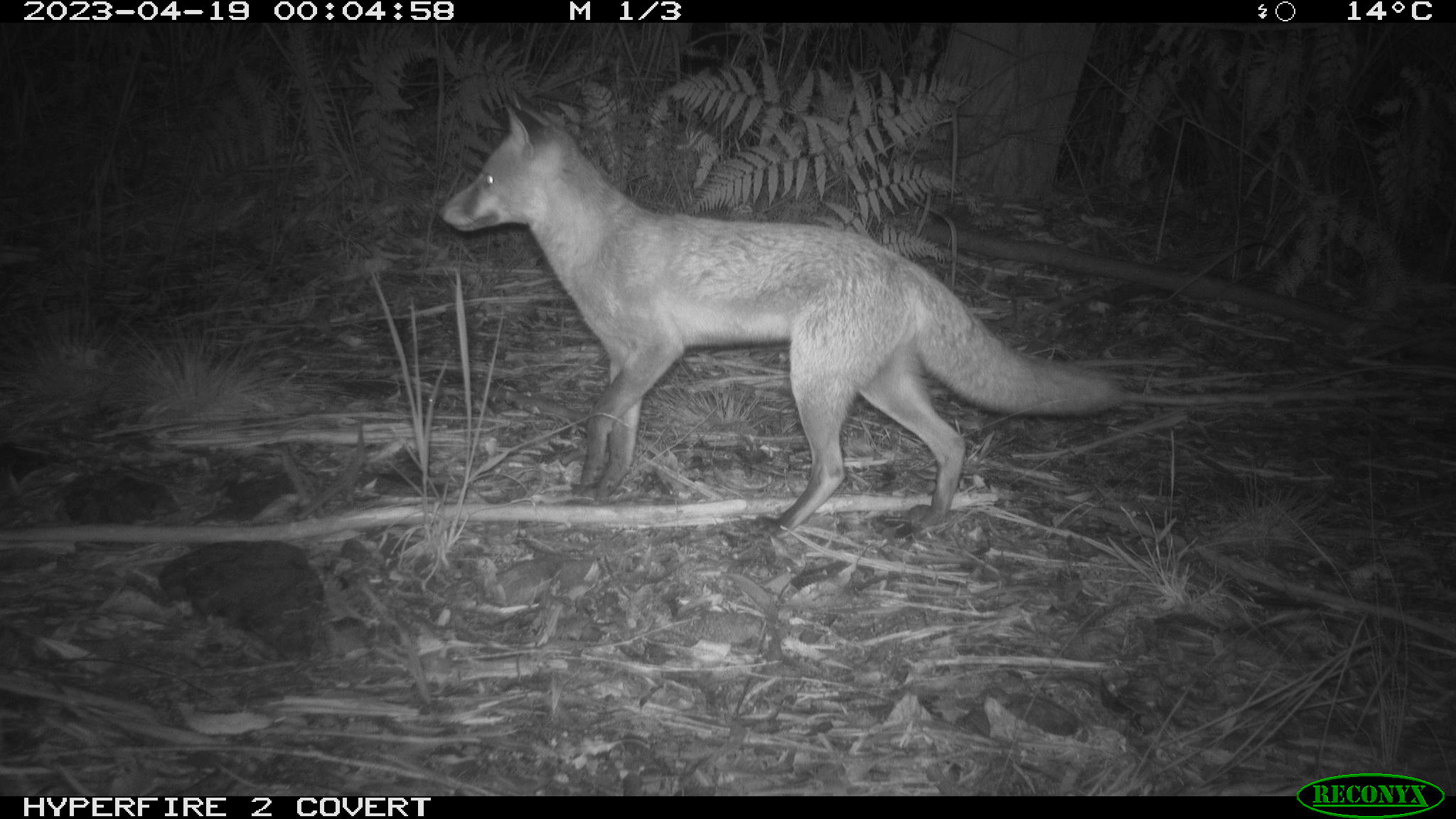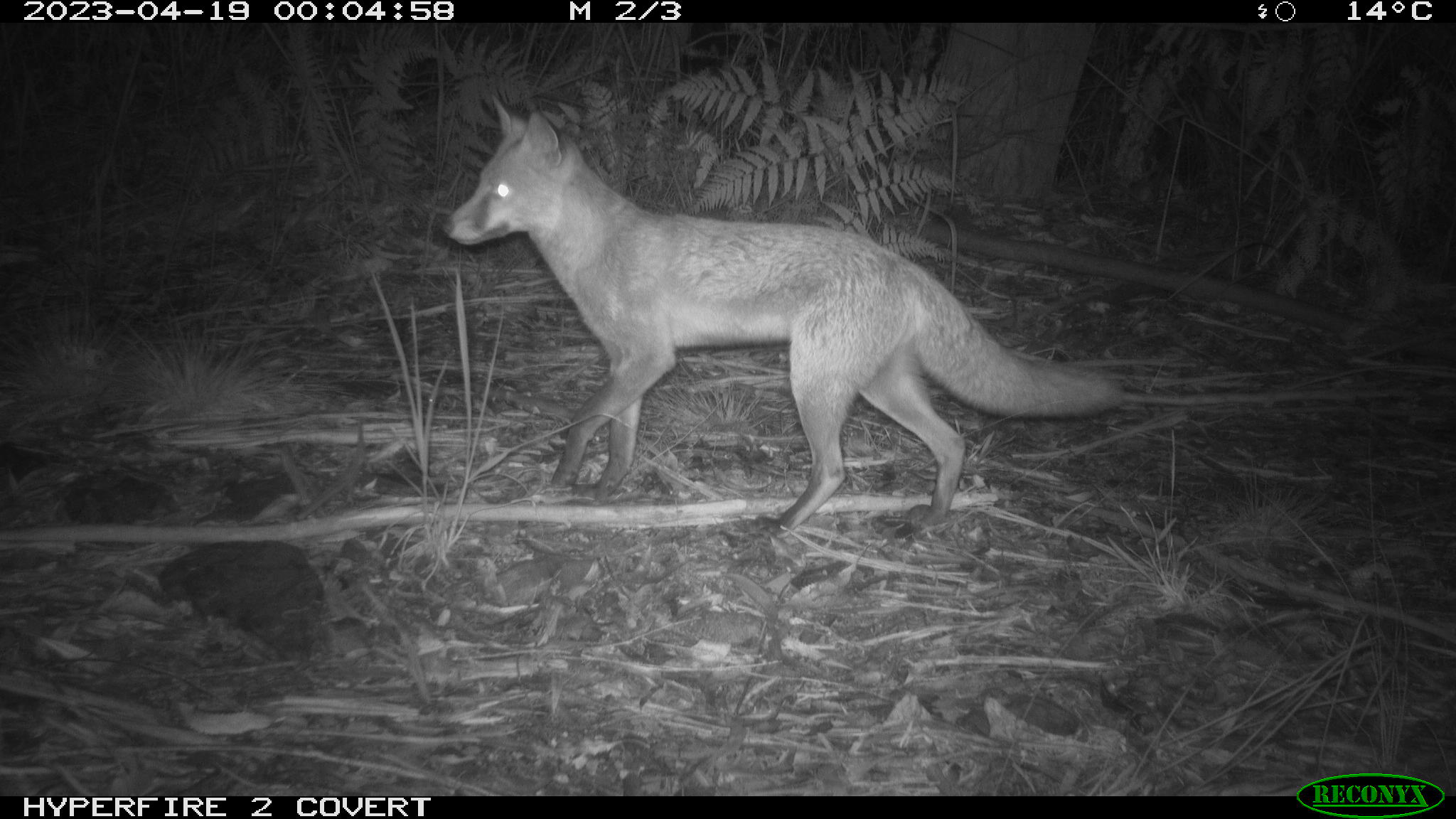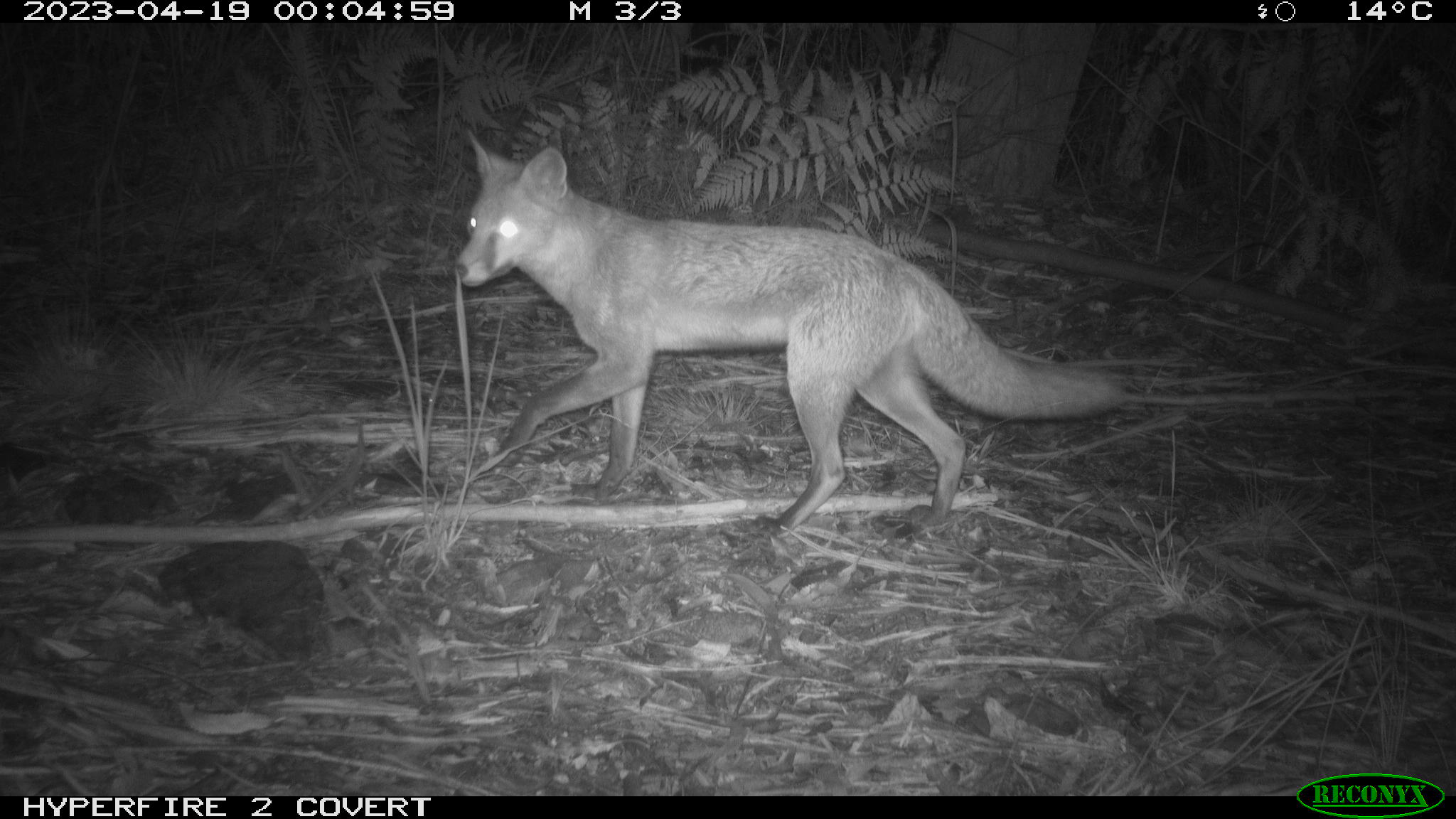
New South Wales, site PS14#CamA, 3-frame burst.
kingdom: Animalia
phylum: Chordata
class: Mammalia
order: Carnivora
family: Canidae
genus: Vulpes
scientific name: Vulpes vulpes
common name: red fox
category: fox